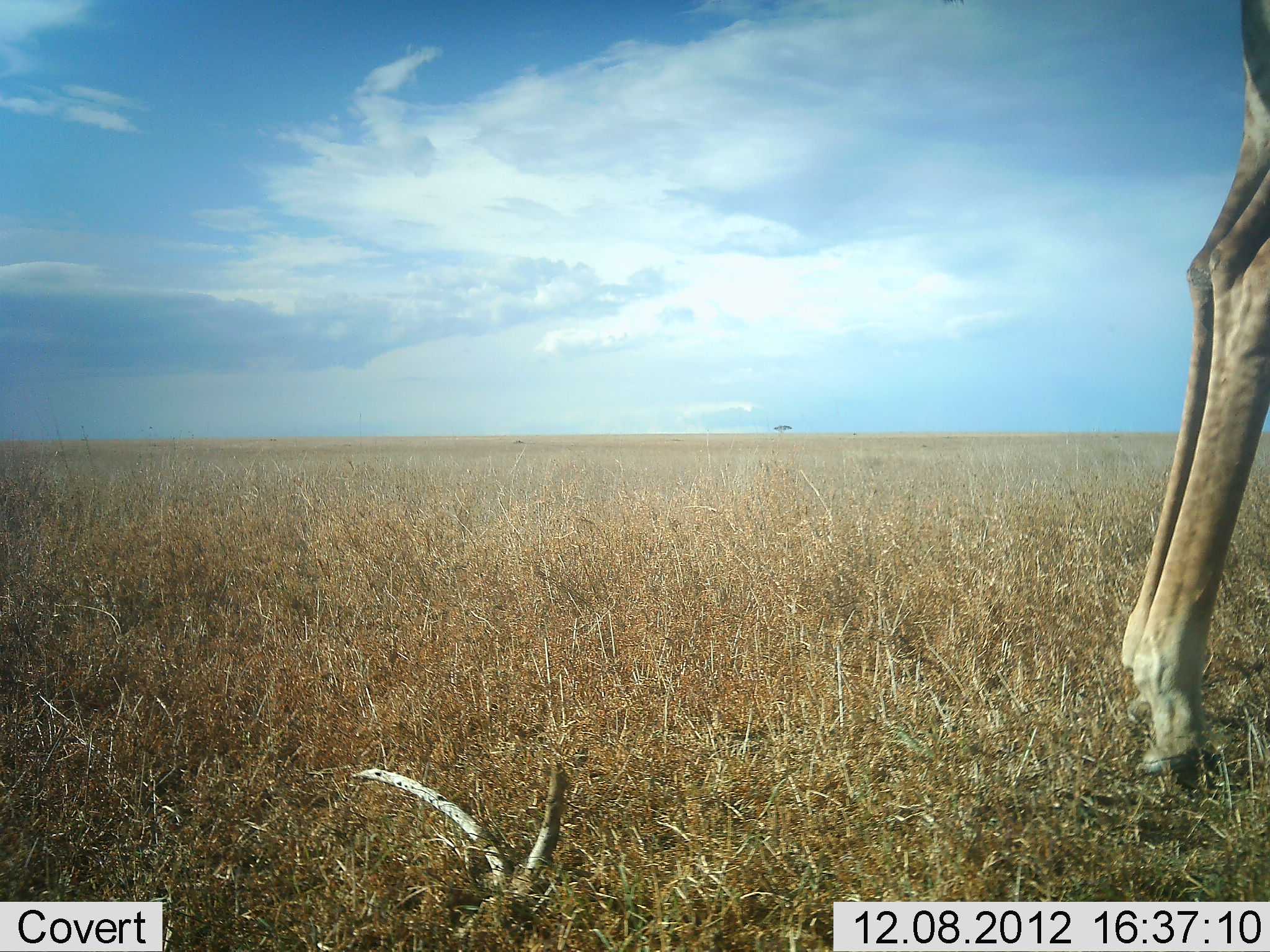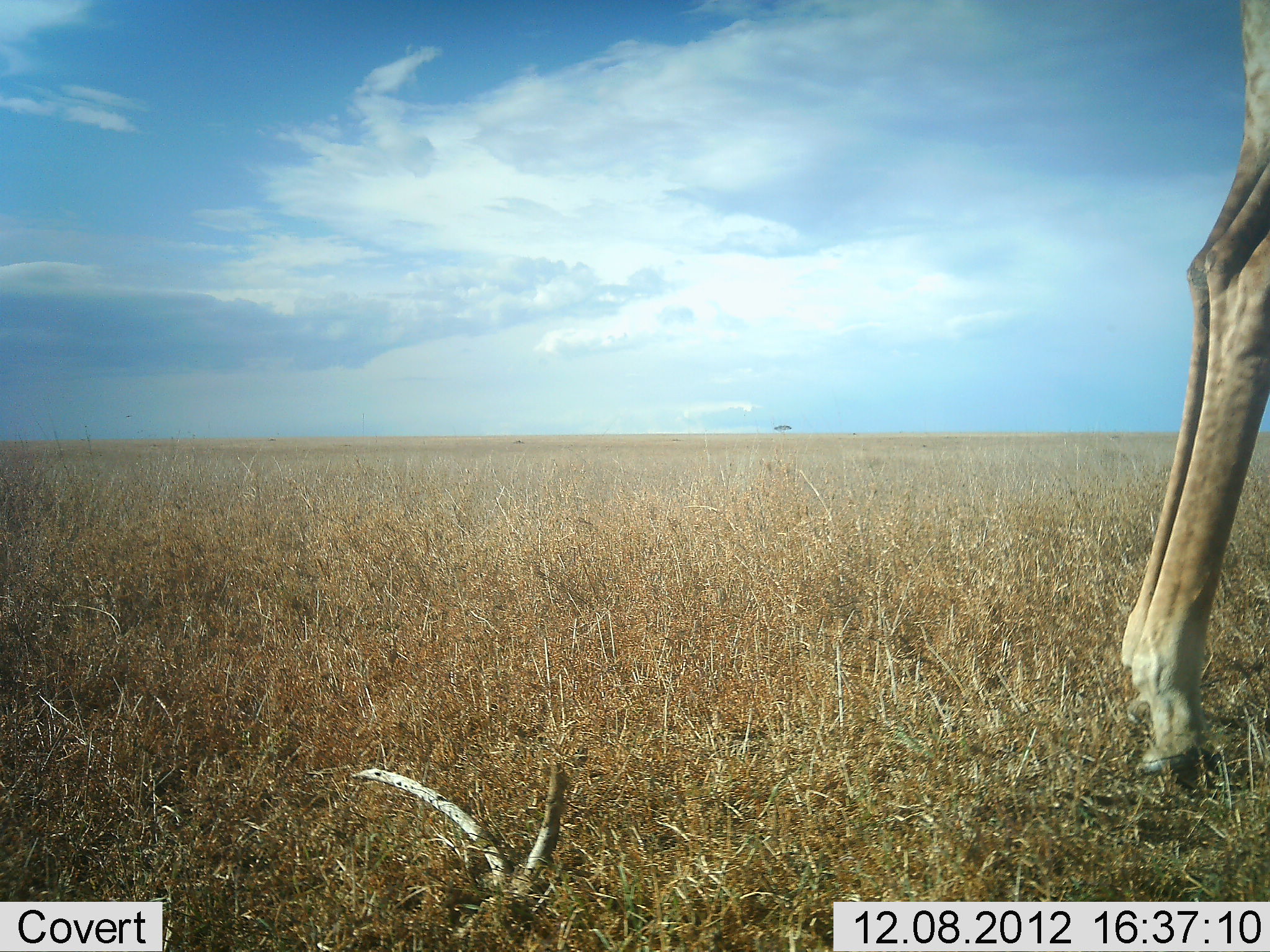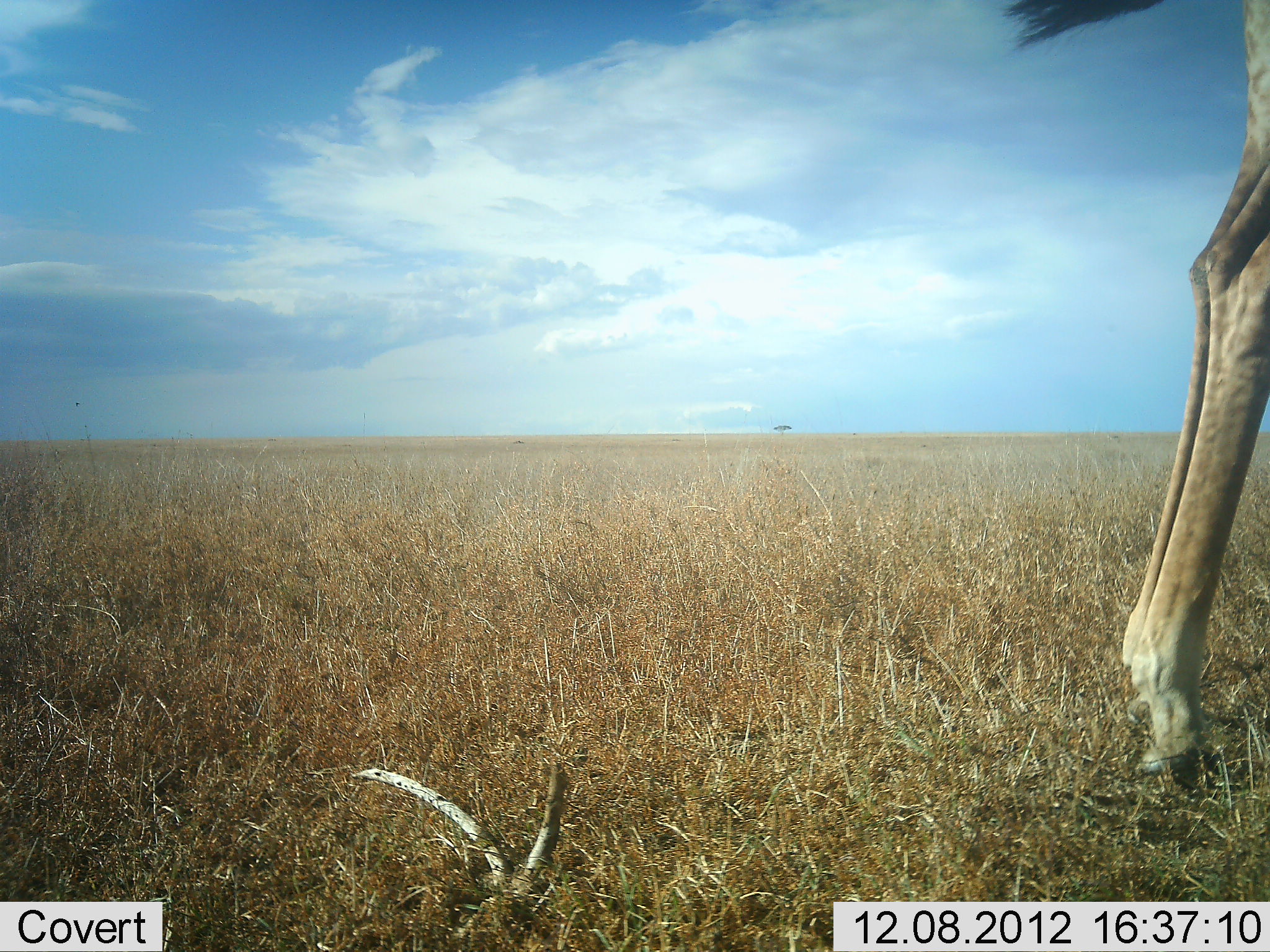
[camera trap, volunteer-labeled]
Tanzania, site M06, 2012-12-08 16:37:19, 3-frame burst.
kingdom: Animalia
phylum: Chordata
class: Mammalia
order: Artiodactyla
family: Giraffidae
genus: Giraffa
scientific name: Giraffa camelopardalis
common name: giraffe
Giraffe (Giraffa camelopardalis), count 1. Behavior (volunteer vote fractions): standing 90%, resting 0%, moving 10%, interacting 0%. Young present (vote fraction): 0%. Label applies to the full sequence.